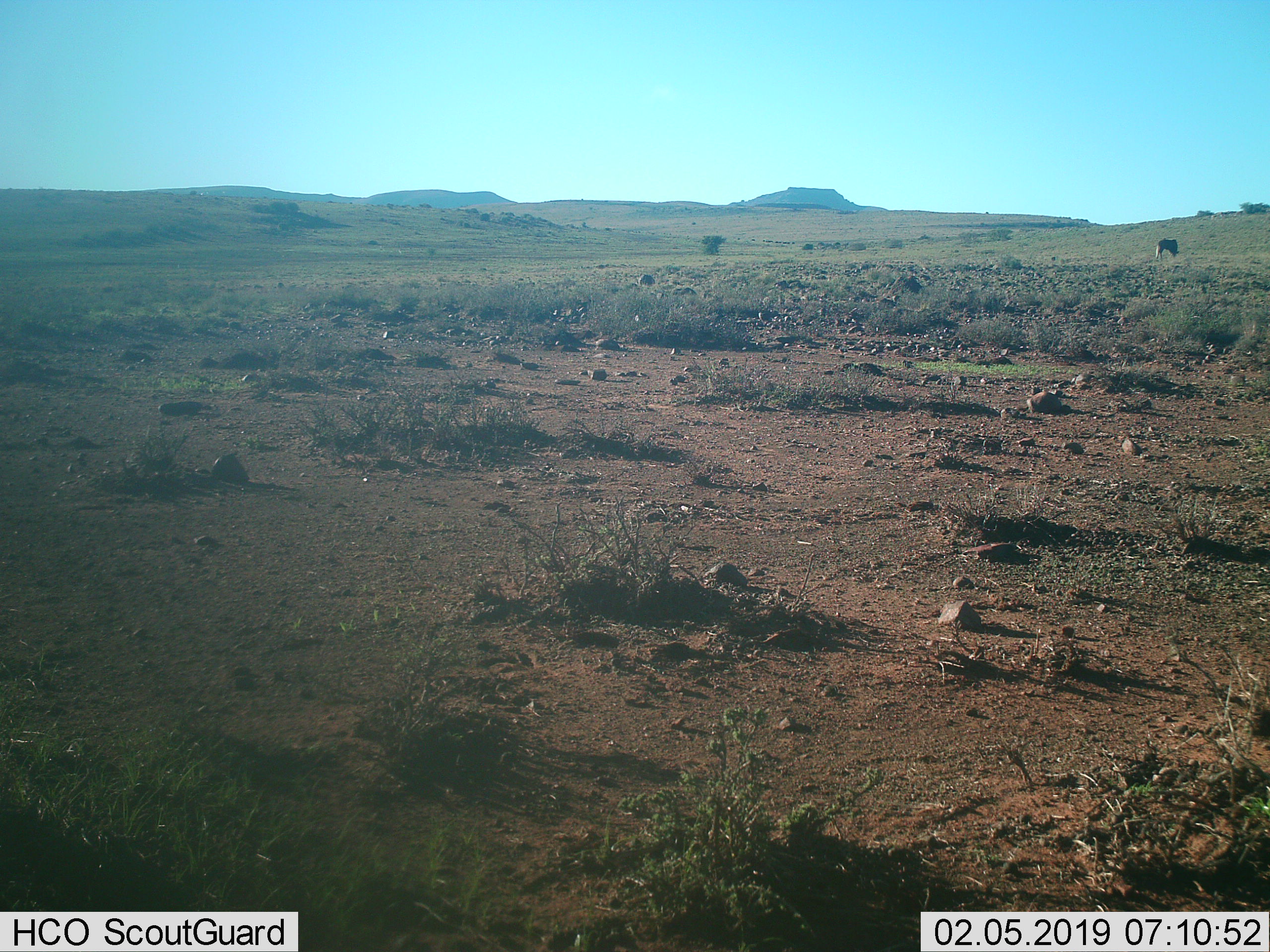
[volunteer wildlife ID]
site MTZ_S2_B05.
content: unidentified animal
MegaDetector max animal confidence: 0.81